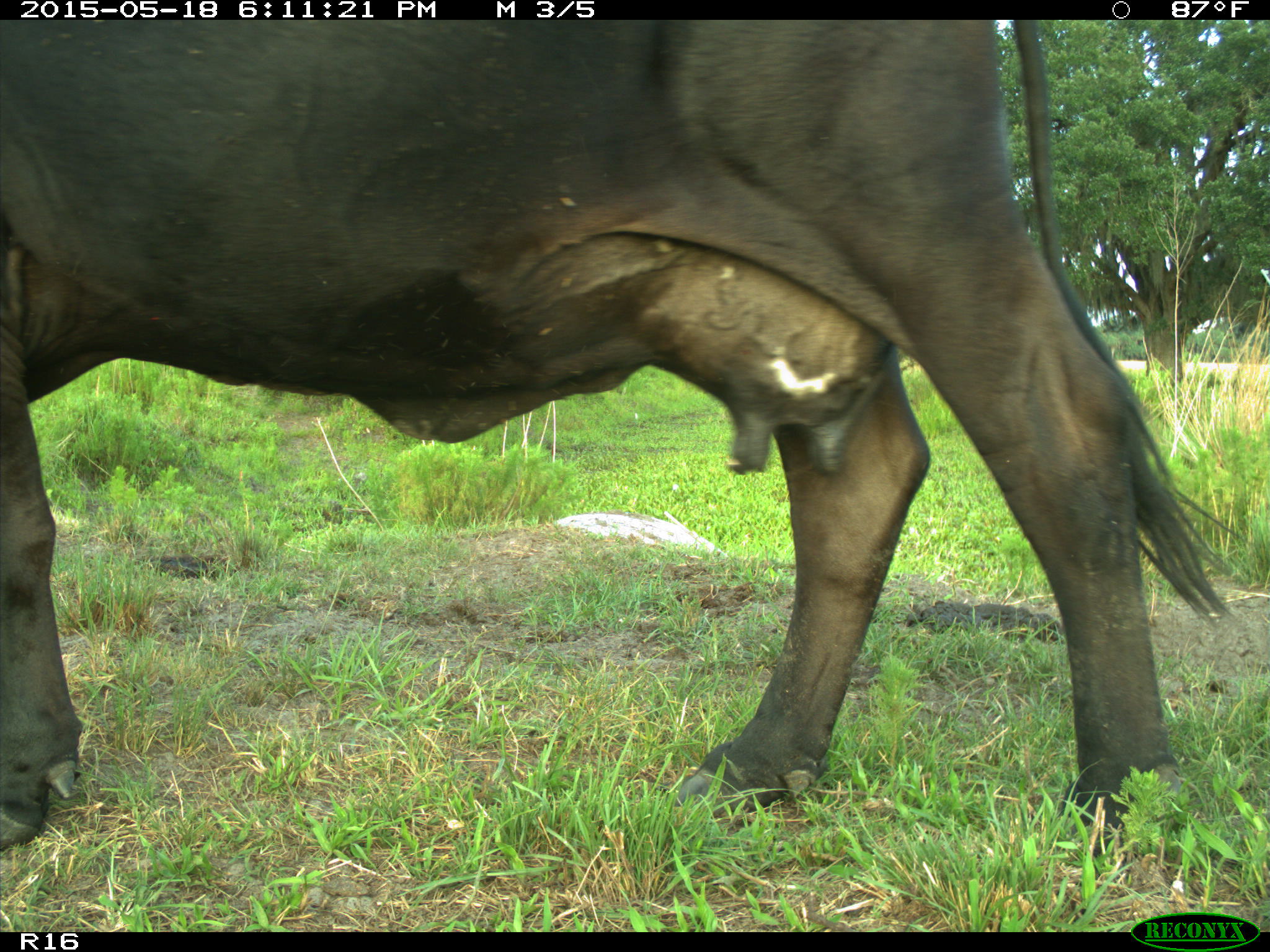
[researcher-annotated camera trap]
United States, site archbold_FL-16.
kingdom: Animalia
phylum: Chordata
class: Mammalia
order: Artiodactyla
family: Bovidae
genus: Bos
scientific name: Bos taurus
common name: domestic cow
Bos taurus (domestic cow).